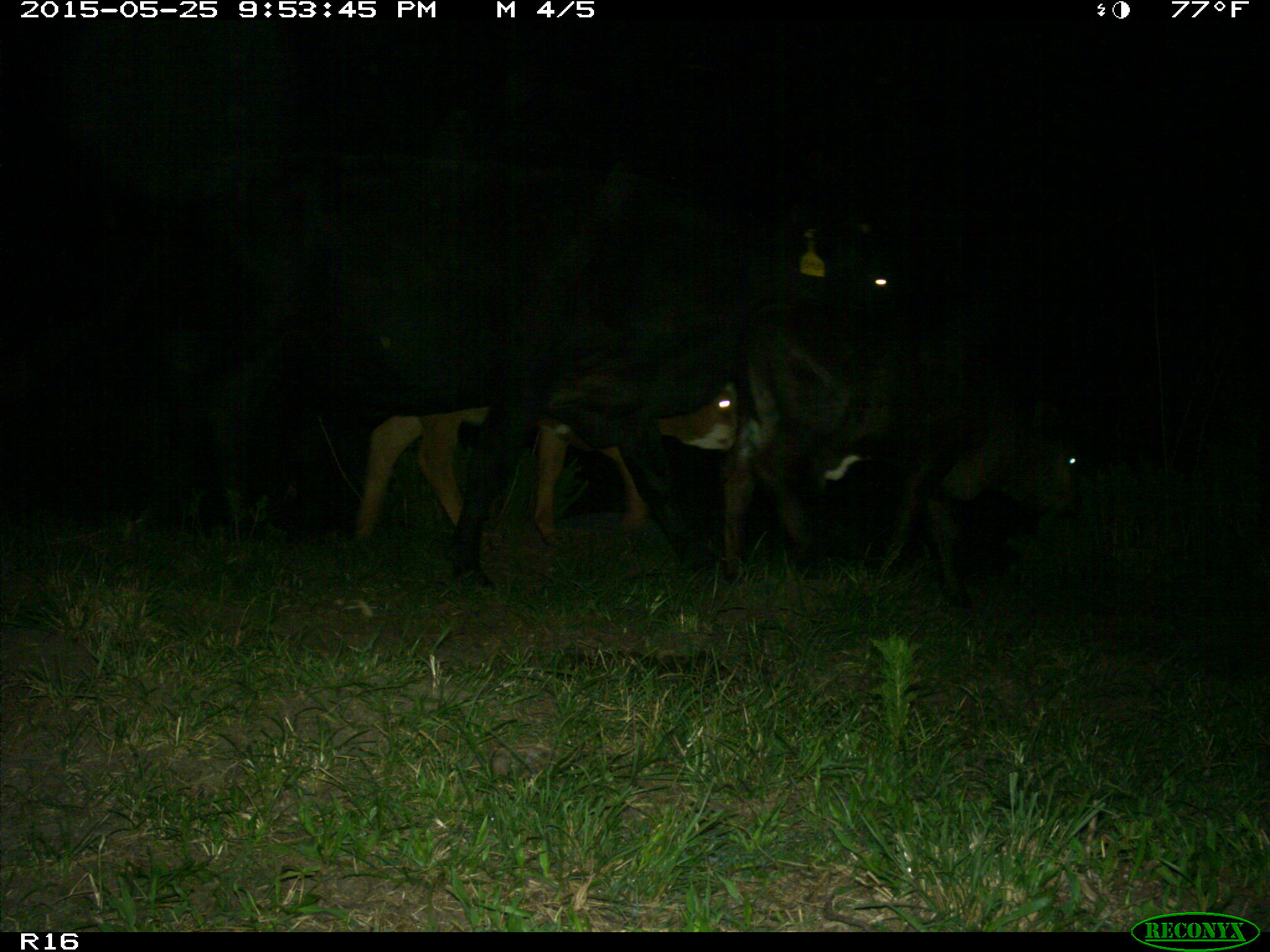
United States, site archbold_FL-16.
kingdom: Animalia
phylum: Chordata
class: Mammalia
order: Artiodactyla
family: Bovidae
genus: Bos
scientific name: Bos taurus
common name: domestic cow